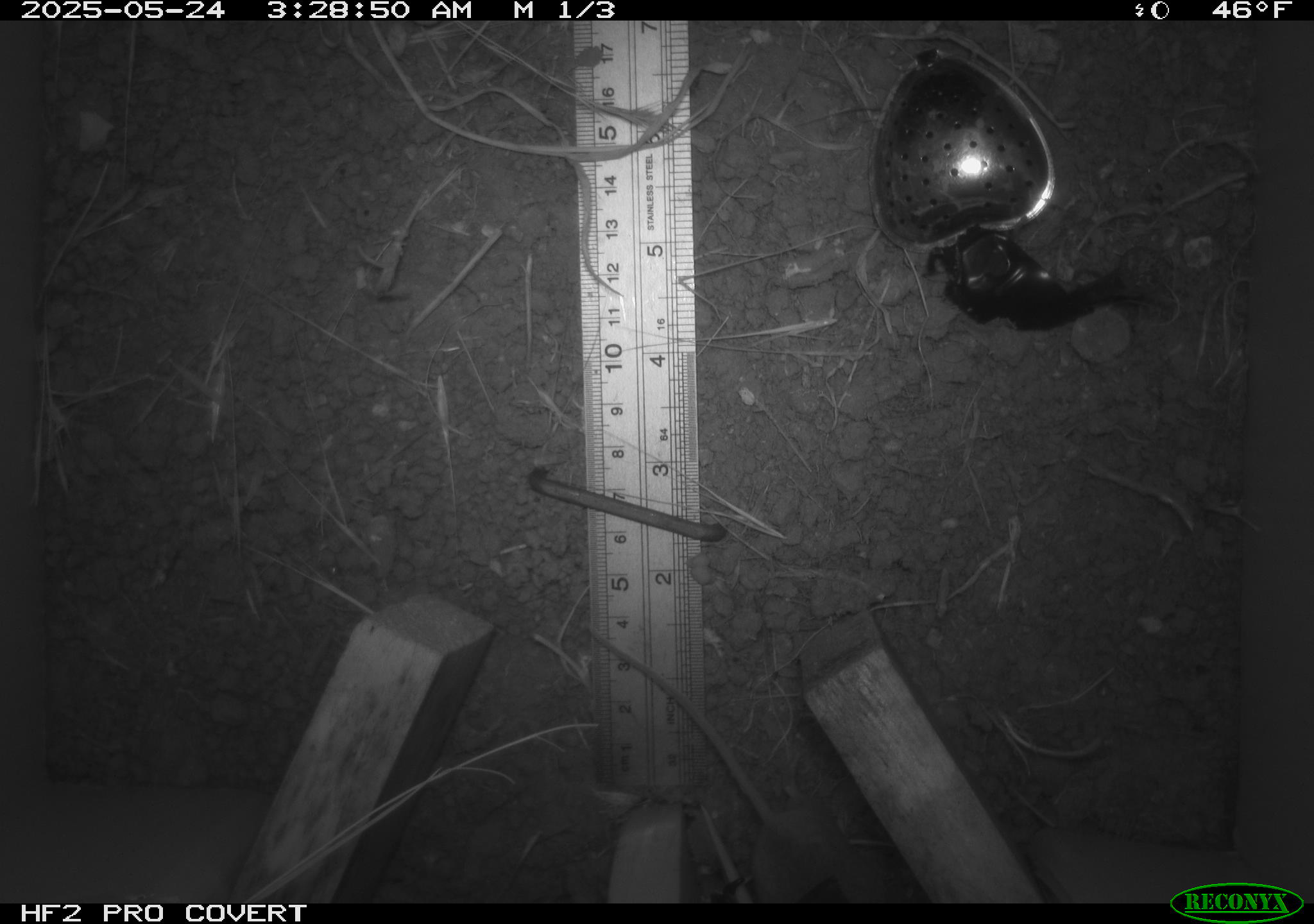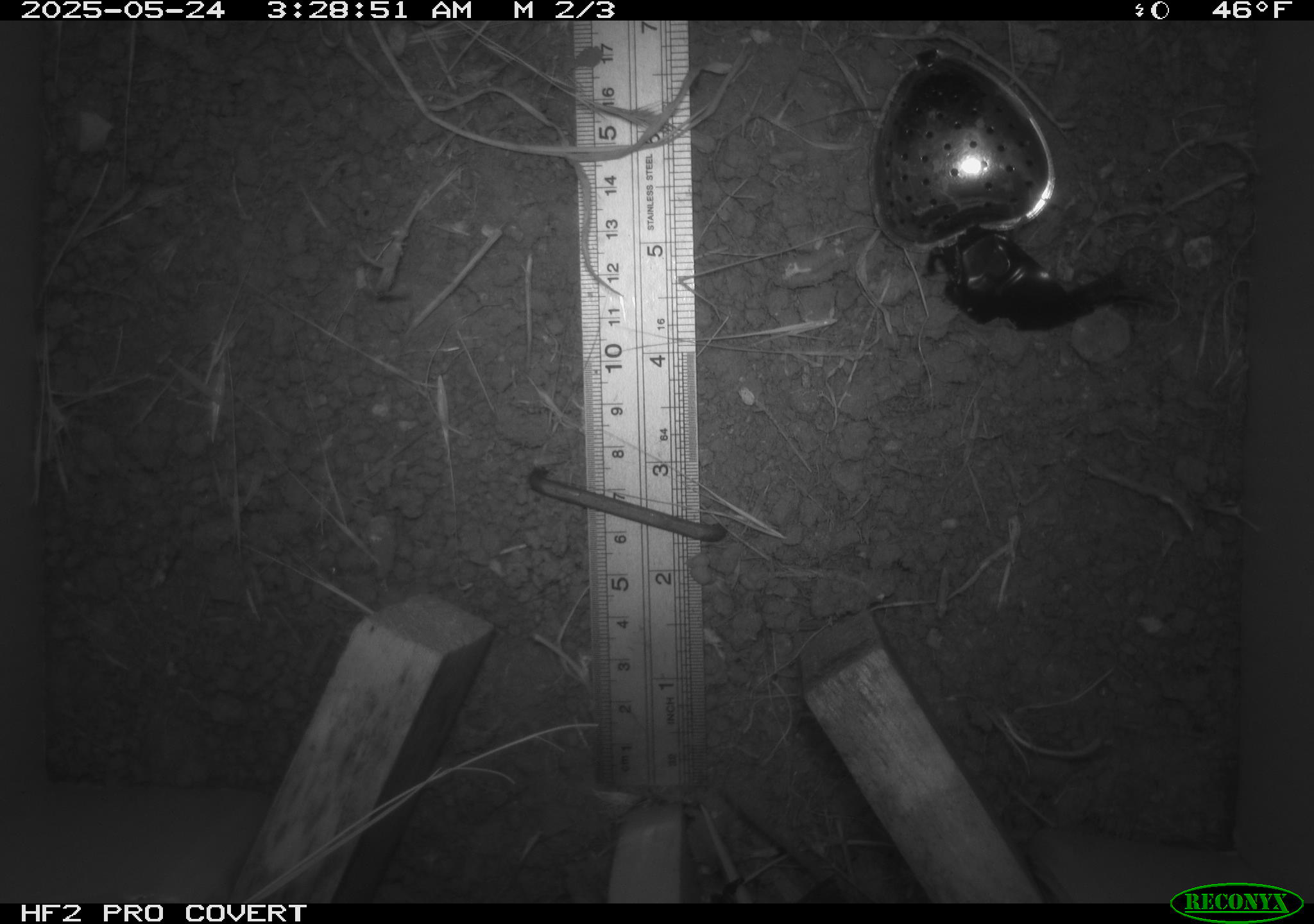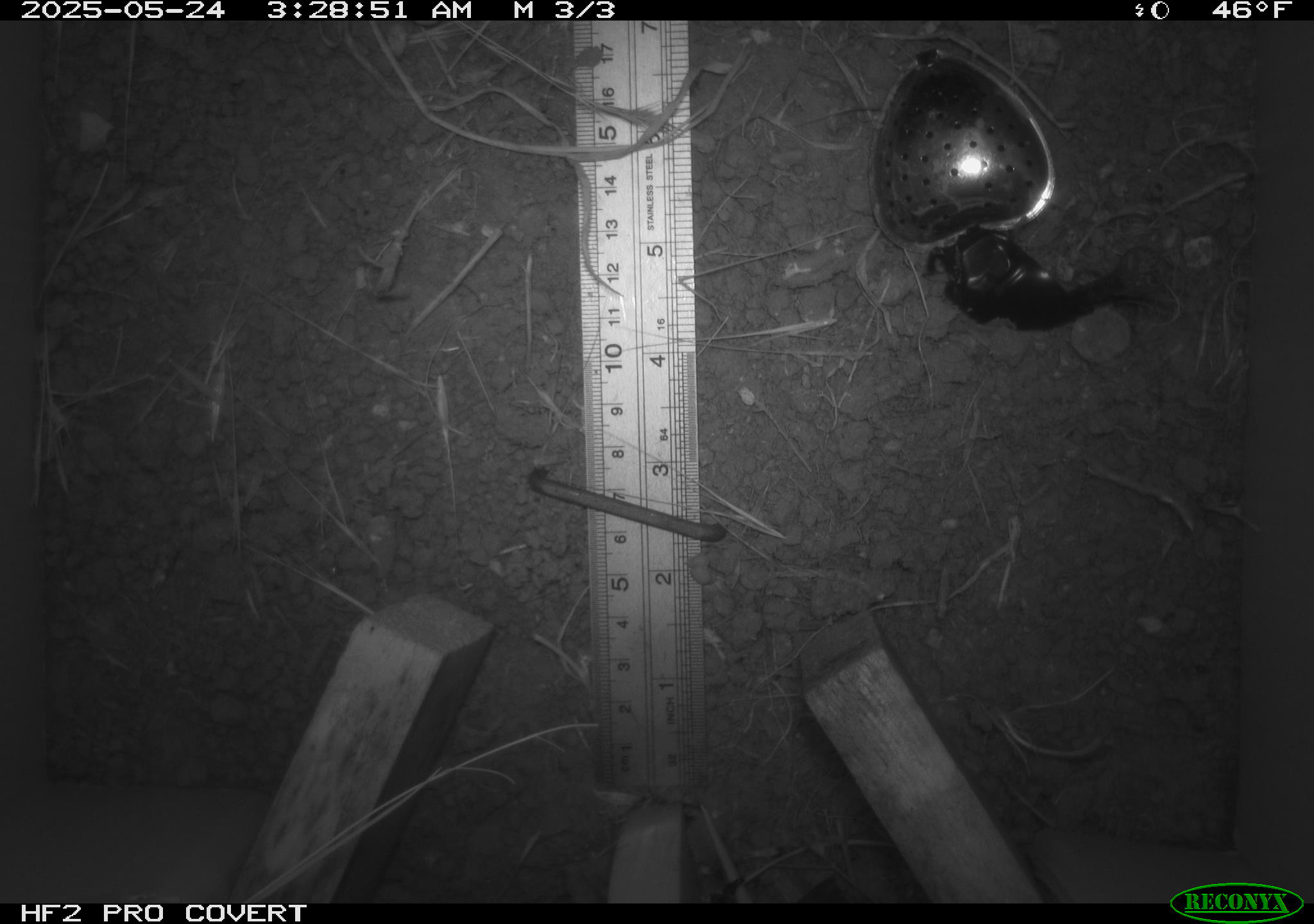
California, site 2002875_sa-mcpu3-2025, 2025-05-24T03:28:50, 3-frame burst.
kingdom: Animalia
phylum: Chordata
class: Mammalia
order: Rodentia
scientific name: Rodentia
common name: mouse species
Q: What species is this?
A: Mouse species (Rodentia).